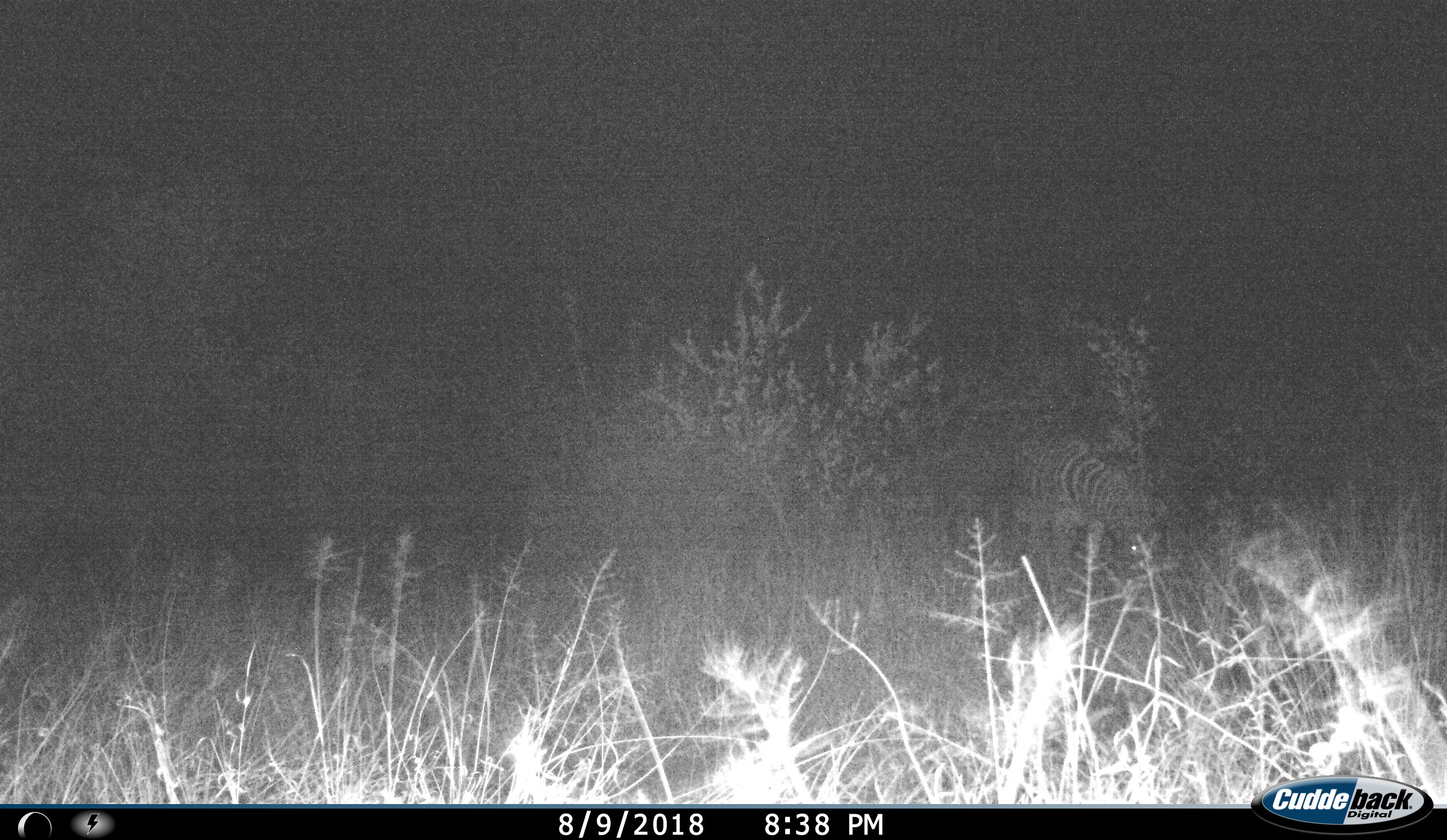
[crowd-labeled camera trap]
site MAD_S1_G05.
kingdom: Animalia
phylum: Chordata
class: Mammalia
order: Perissodactyla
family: Equidae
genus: Equus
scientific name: Equus quagga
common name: plains zebra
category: zebraplains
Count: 1.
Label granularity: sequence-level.